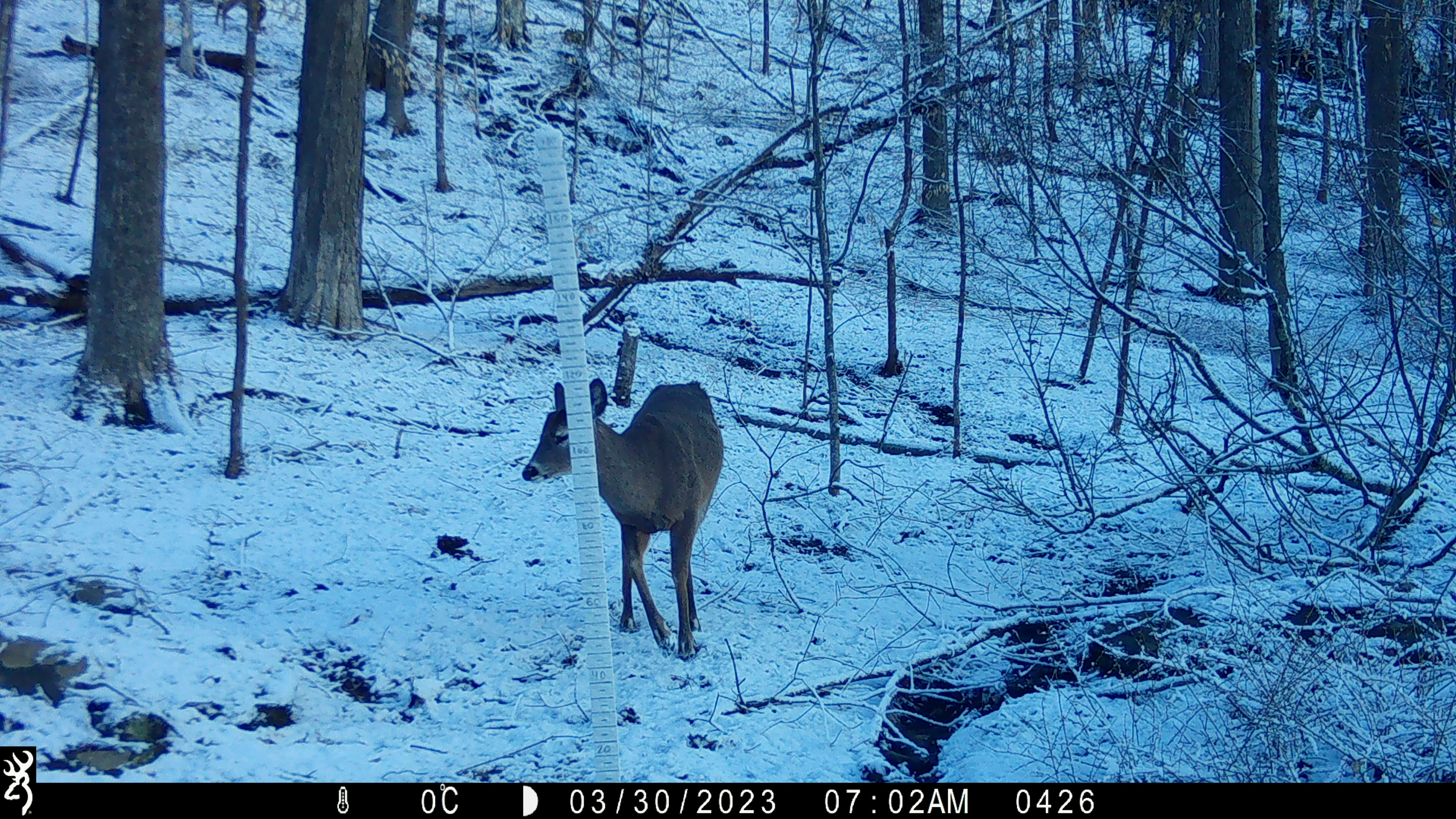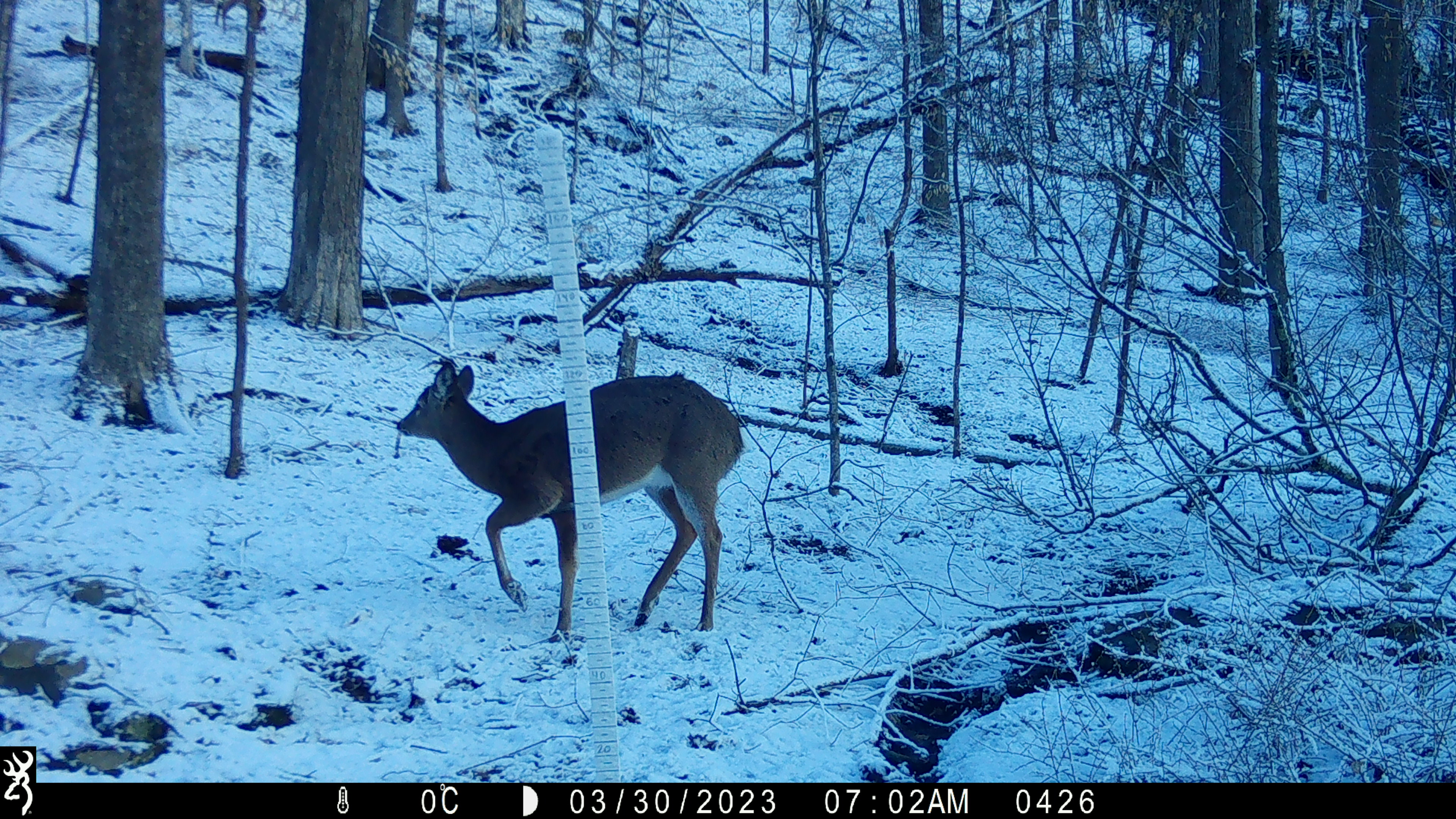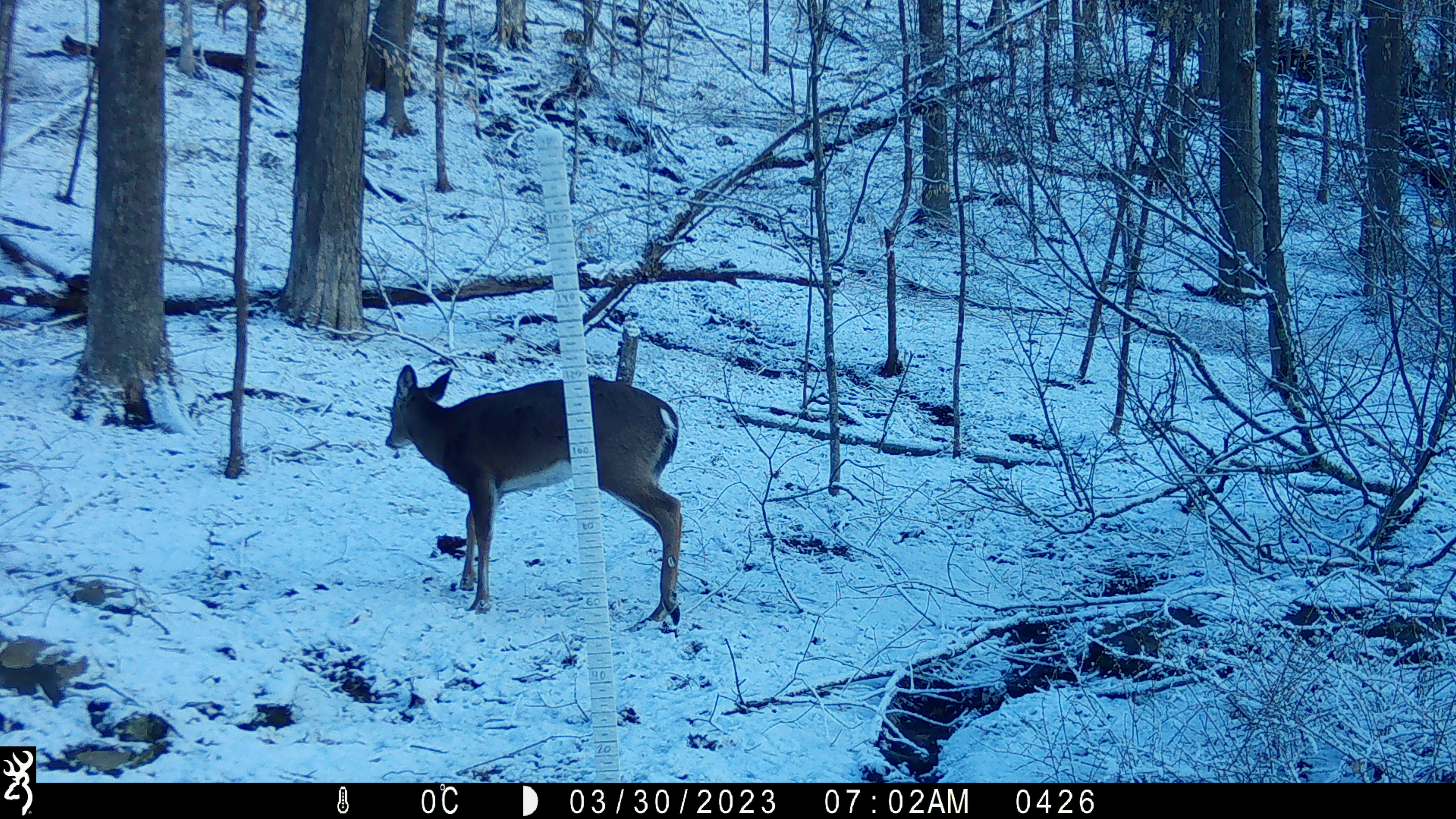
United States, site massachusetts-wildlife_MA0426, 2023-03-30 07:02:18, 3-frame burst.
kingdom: Animalia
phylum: Chordata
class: Mammalia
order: Artiodactyla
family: Cervidae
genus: Odocoileus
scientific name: Odocoileus virginianus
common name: white-tailed deer